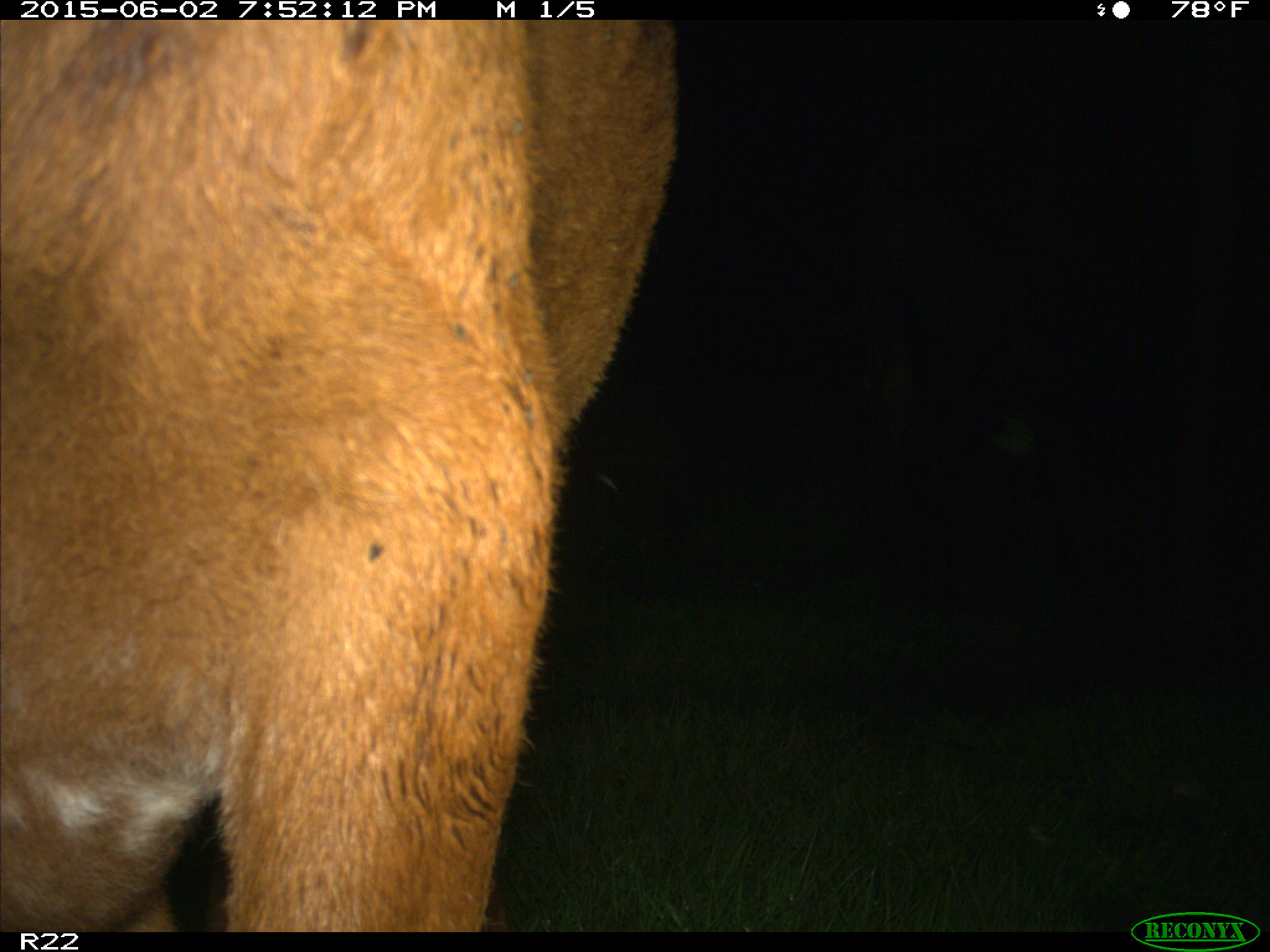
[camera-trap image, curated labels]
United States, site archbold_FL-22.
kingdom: Animalia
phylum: Chordata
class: Mammalia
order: Artiodactyla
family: Bovidae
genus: Bos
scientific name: Bos taurus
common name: domestic cow